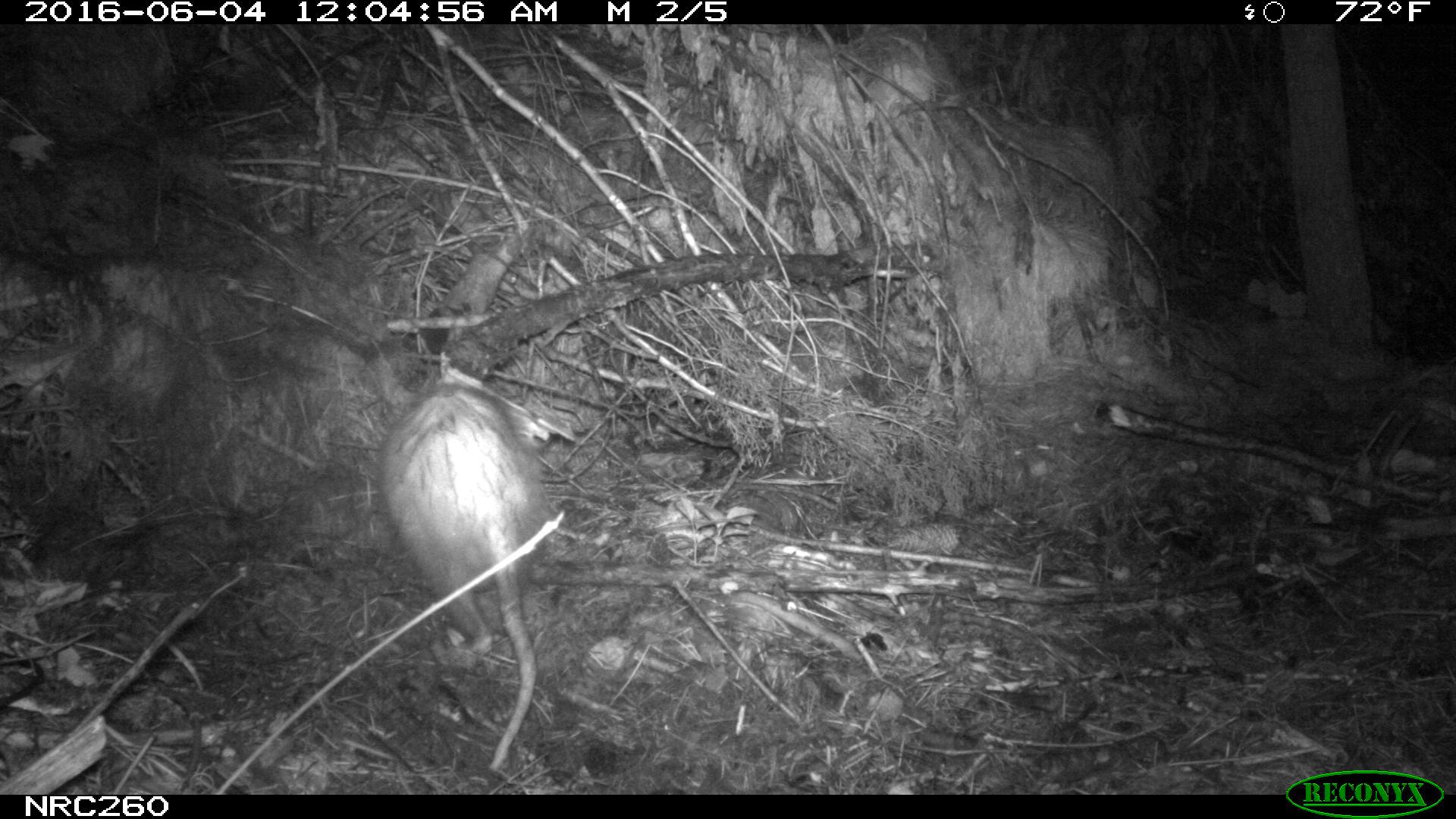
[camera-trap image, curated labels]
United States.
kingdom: Animalia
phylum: Chordata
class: Mammalia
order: Didelphimorphia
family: Didelphidae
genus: Didelphis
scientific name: Didelphis virginiana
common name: virginia opossum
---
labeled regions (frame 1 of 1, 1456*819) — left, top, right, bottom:
Virginia Opossum: 362, 364, 563, 783